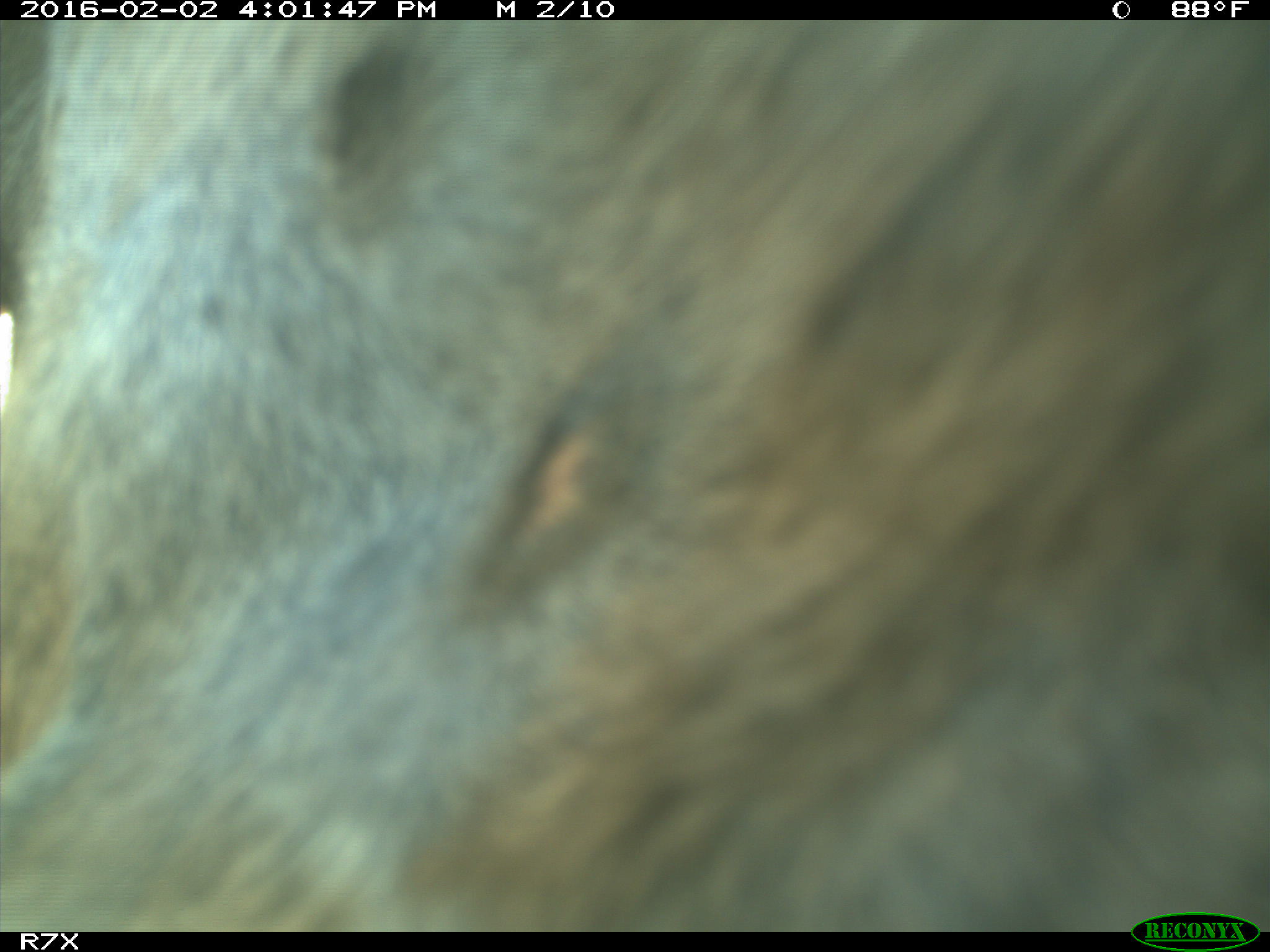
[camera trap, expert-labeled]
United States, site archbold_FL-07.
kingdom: Animalia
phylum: Chordata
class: Mammalia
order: Artiodactyla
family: Bovidae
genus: Bos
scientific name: Bos taurus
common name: domestic cow